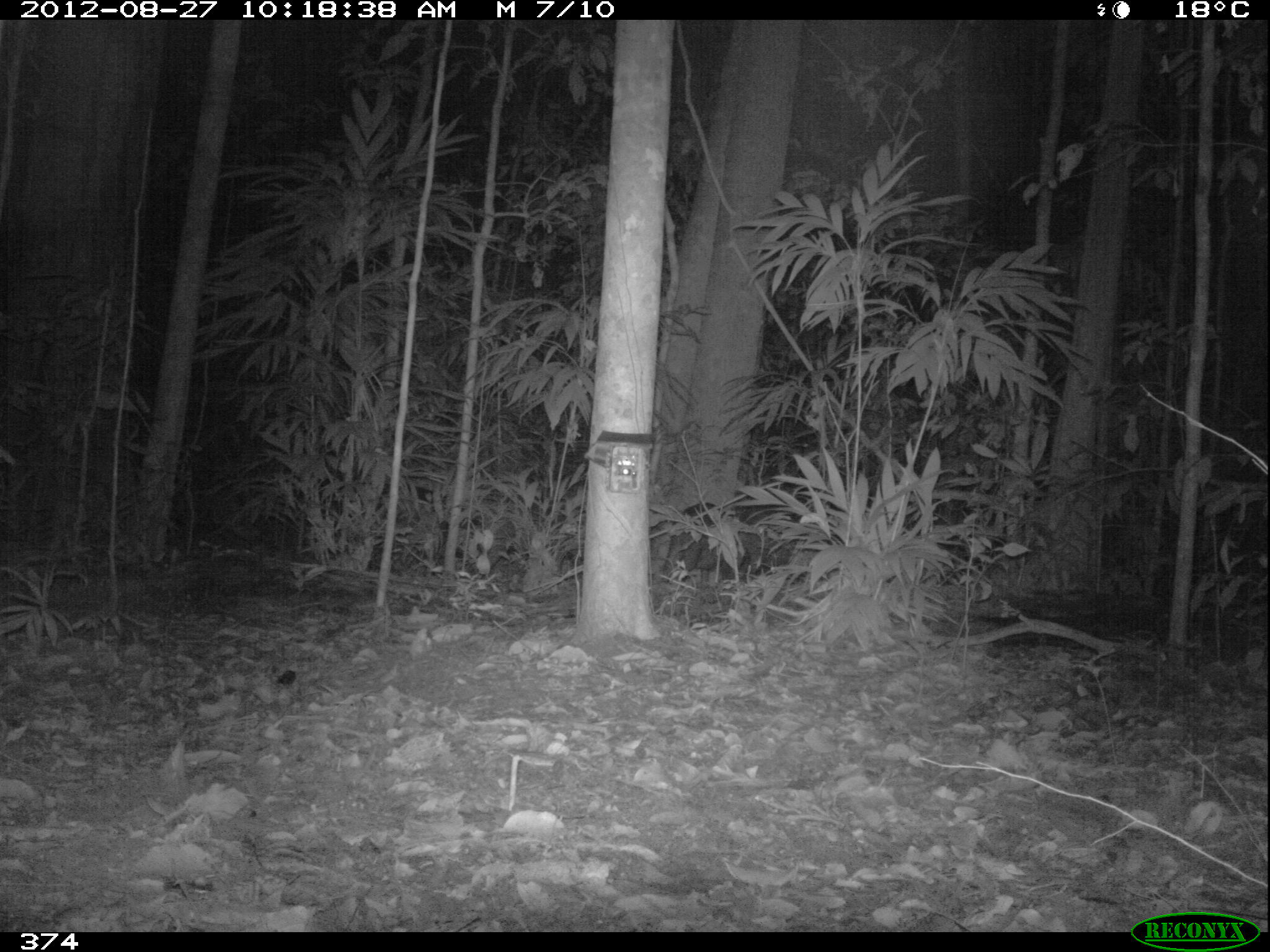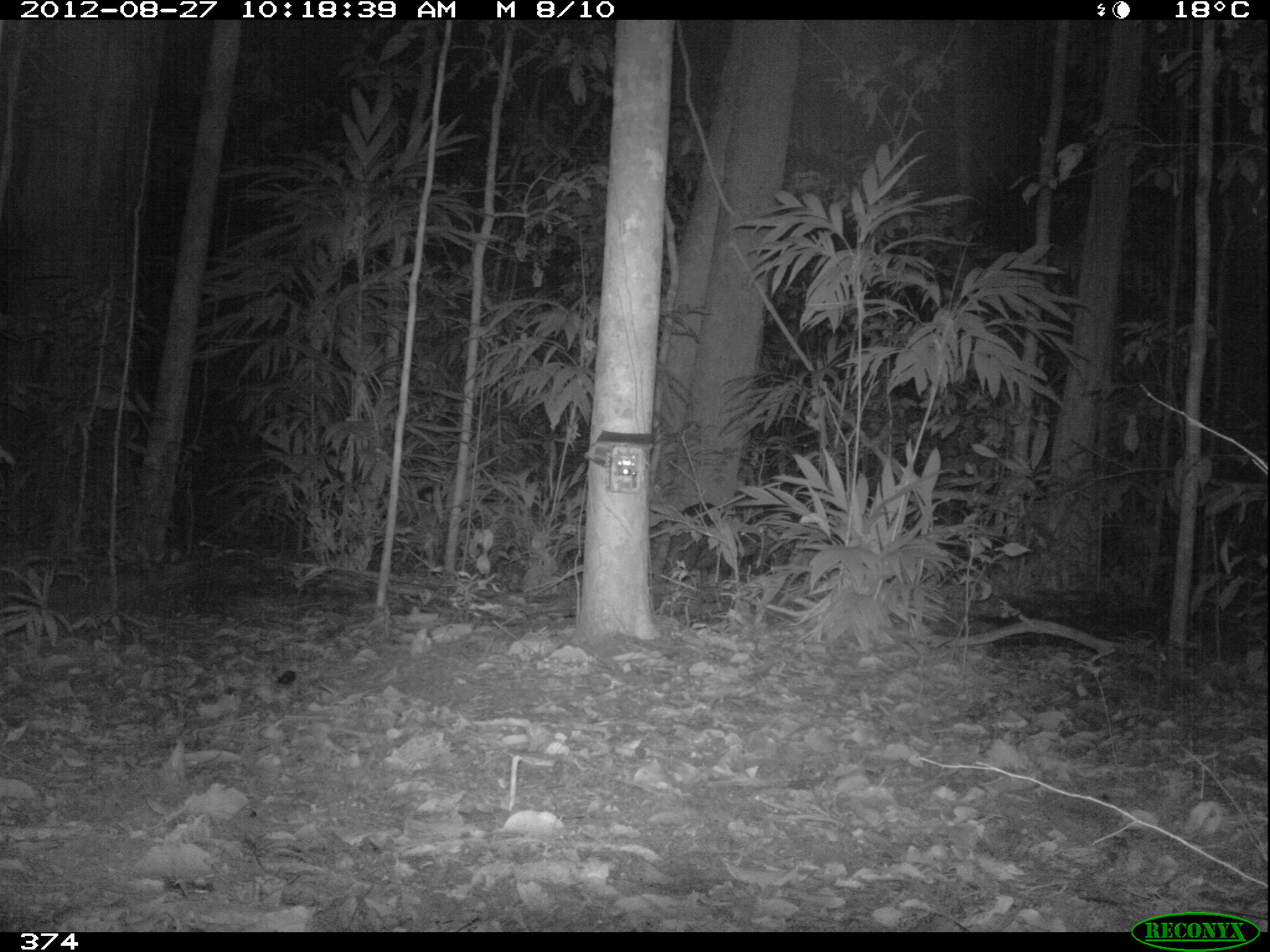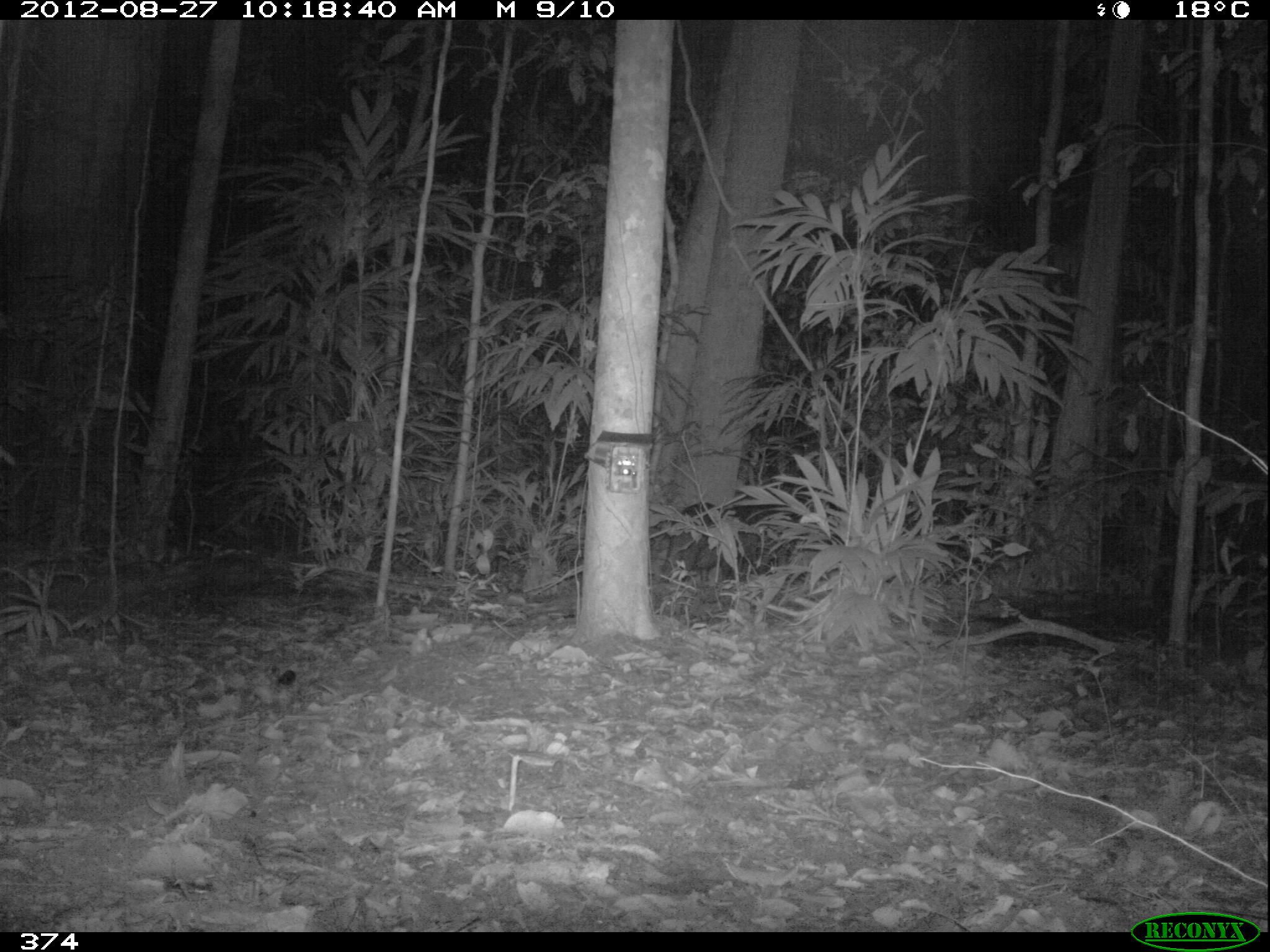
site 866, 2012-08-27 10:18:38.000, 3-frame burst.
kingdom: Animalia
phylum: Chordata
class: Mammalia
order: Artiodactyla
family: Tayassuidae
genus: Tayassu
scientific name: Tayassu pecari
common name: white-lipped peccary